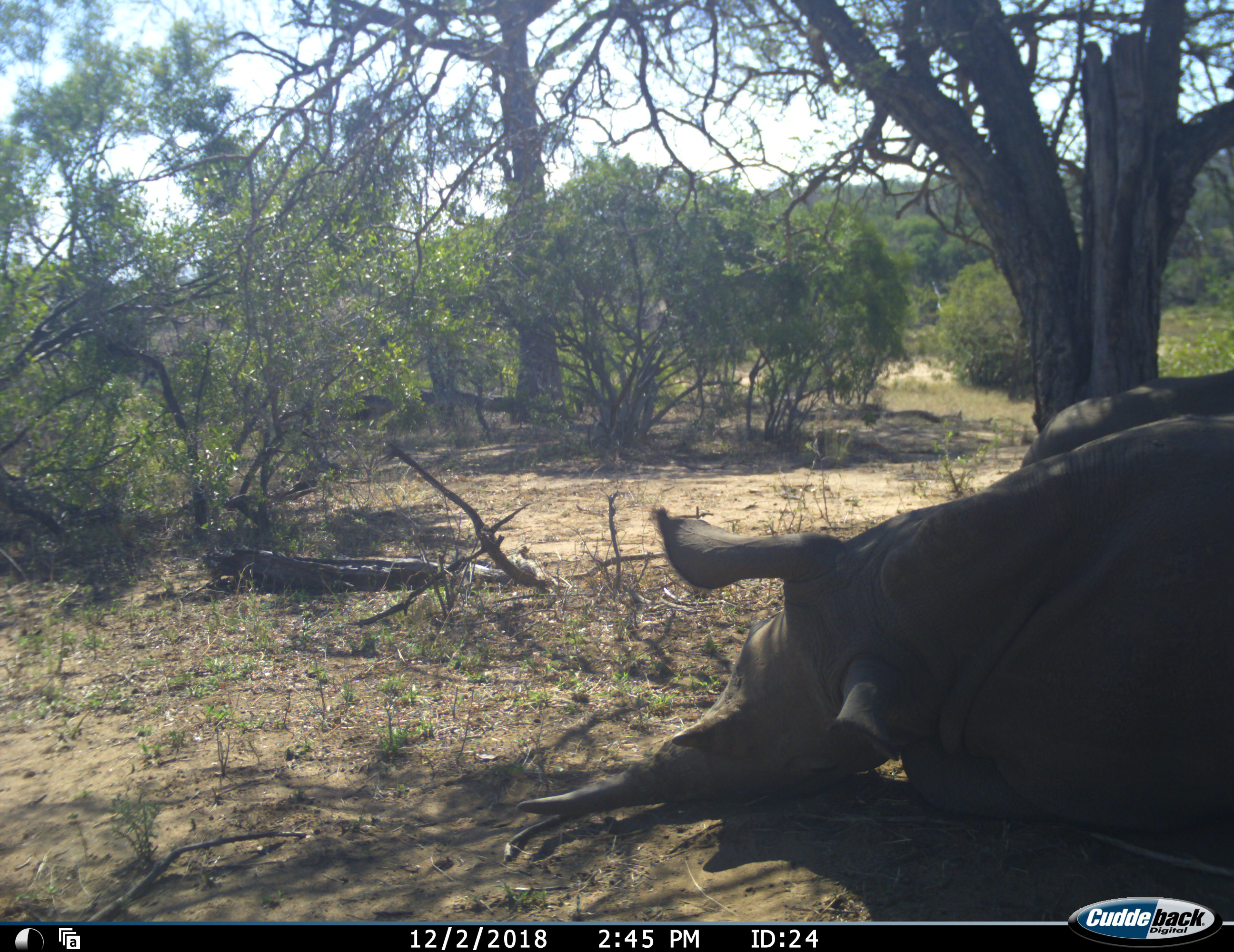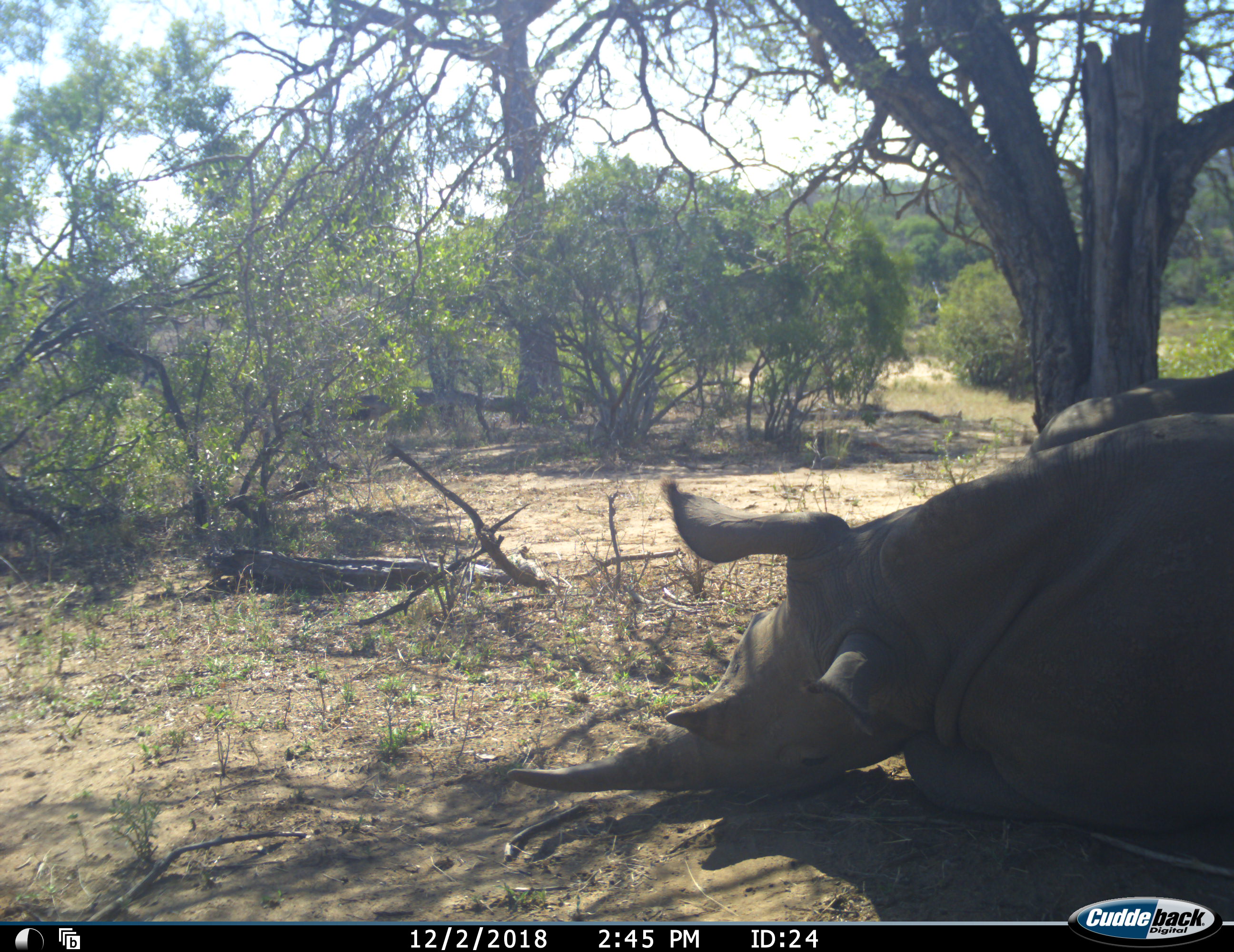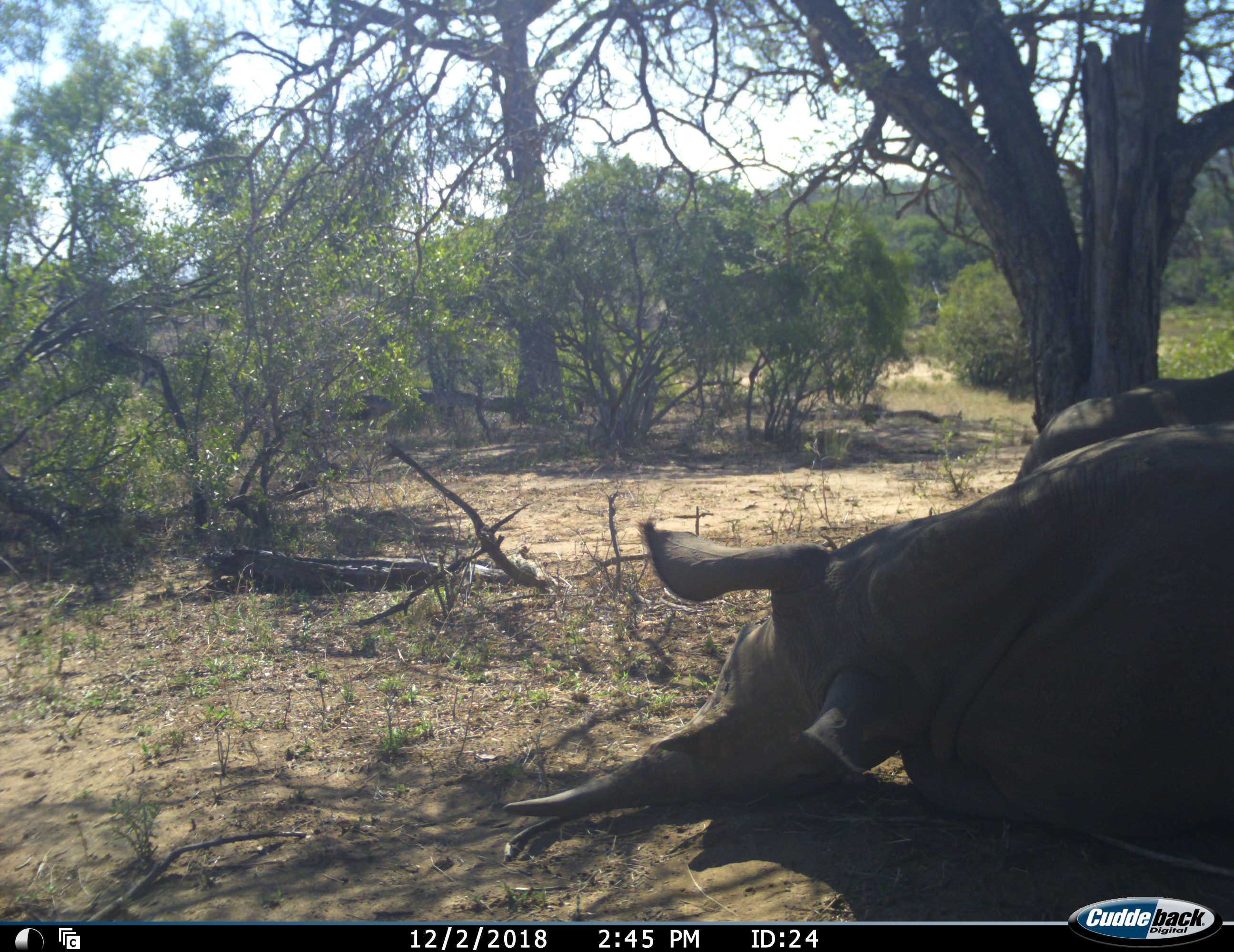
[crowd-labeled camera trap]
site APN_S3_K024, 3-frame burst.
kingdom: Animalia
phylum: Chordata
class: Mammalia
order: Perissodactyla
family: Rhinocerotidae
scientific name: Rhinocerotidae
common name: unknown rhinoceros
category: rhinocerosunknown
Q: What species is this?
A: Rhinocerosunknown (unknown rhinoceros) (Rhinocerotidae).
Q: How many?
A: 2.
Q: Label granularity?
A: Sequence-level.